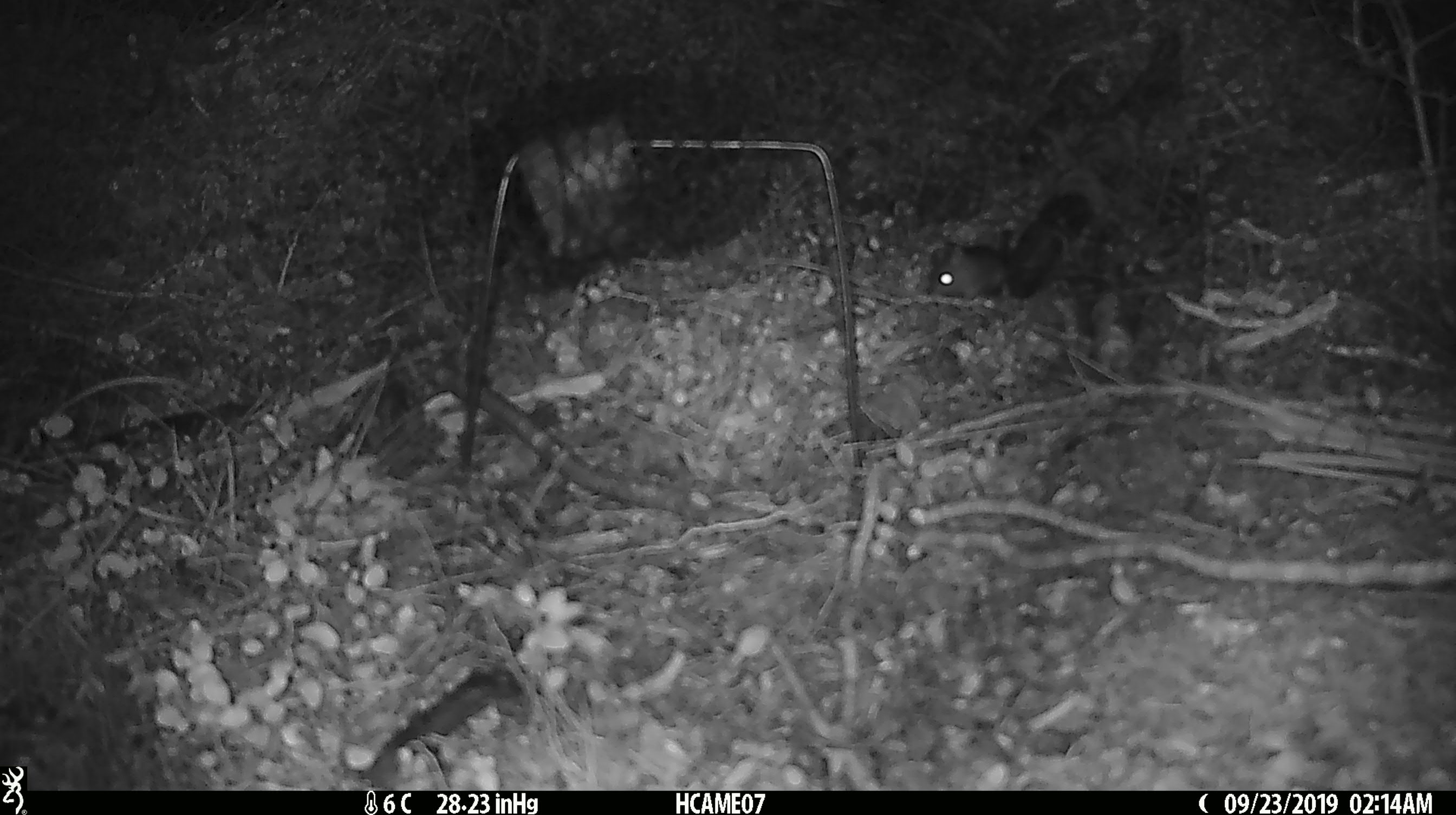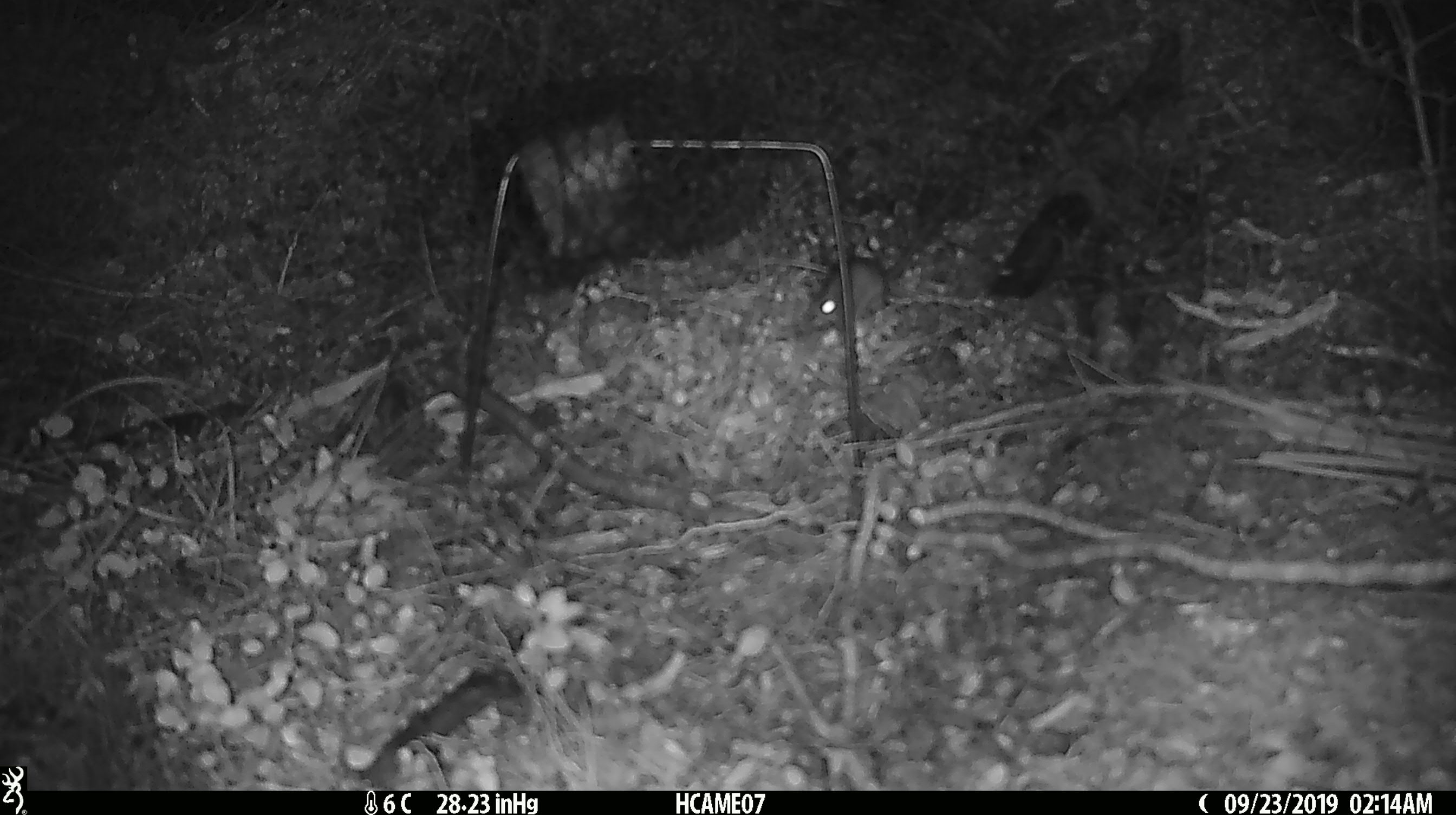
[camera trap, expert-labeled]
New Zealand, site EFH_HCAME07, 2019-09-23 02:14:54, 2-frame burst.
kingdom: Animalia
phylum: Chordata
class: Mammalia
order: Rodentia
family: Muridae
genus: Mus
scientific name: Mus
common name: mouse